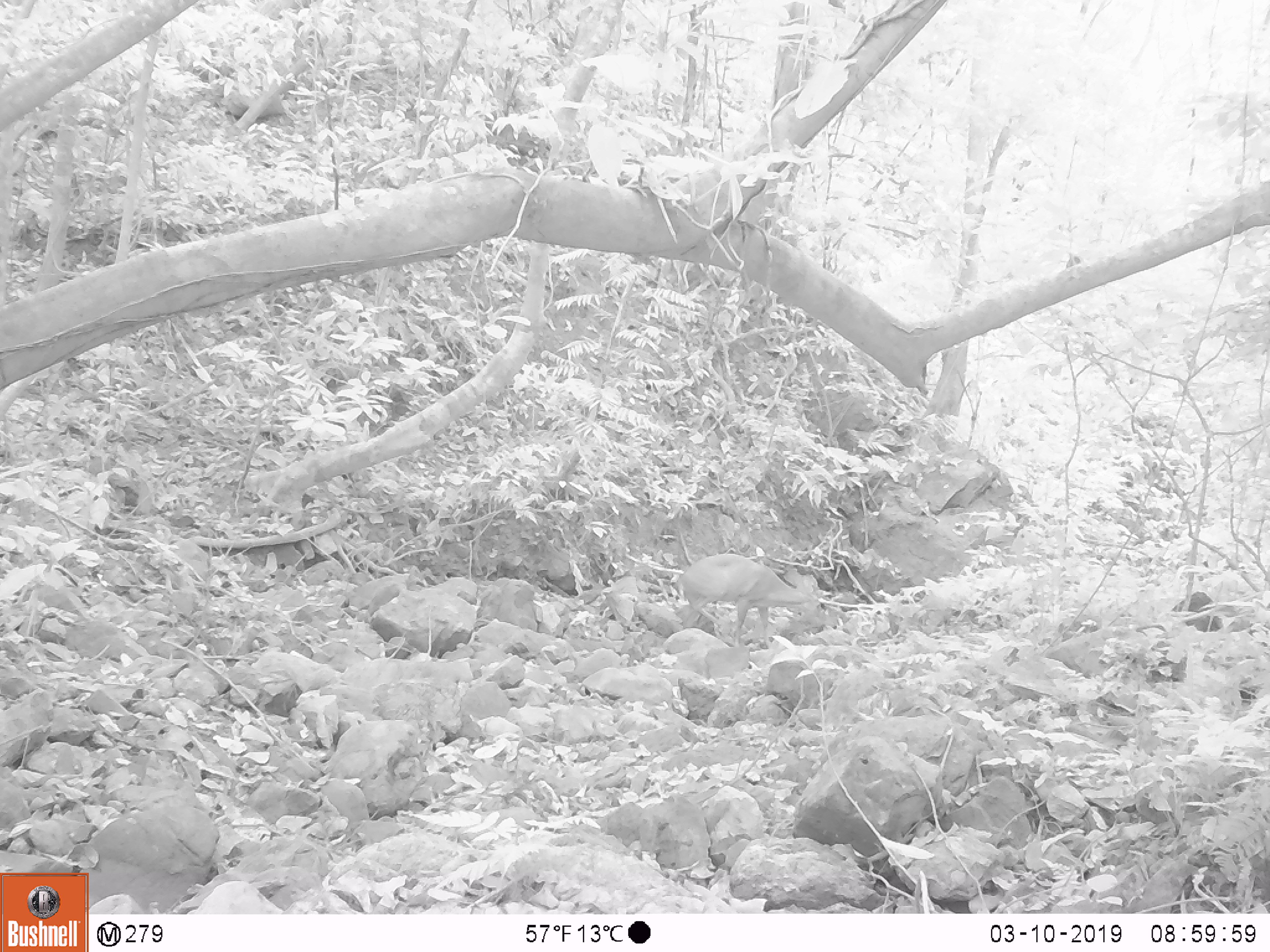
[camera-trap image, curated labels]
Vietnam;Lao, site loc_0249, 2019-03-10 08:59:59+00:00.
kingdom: Animalia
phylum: Chordata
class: Mammalia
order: Artiodactyla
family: Cervidae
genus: Muntiacus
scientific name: Muntiacus vuquangensis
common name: large-antlered muntjac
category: large antlered muntjac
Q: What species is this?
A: Large antlered muntjac (large-antlered muntjac) (Muntiacus vuquangensis).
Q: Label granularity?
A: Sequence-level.